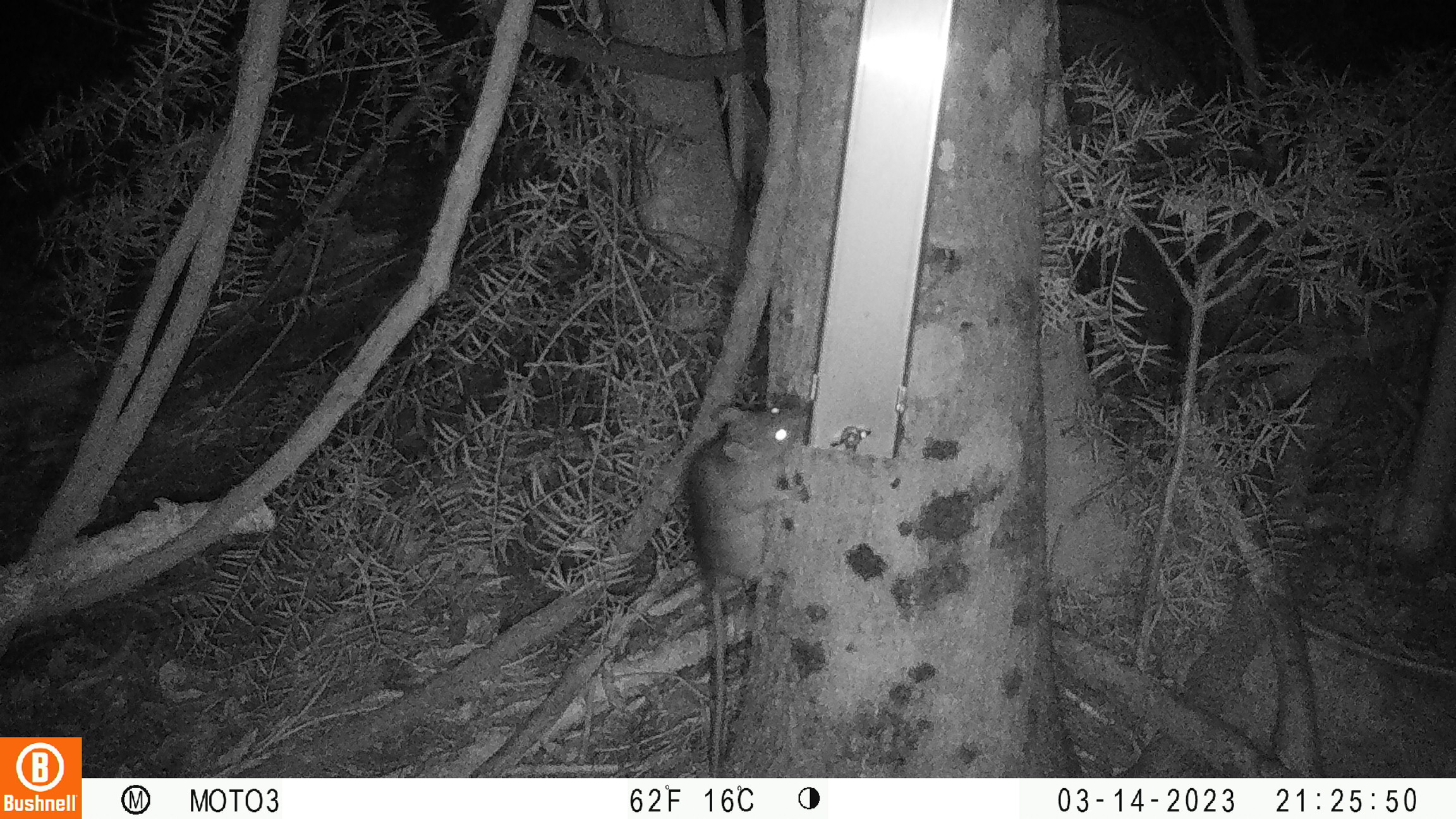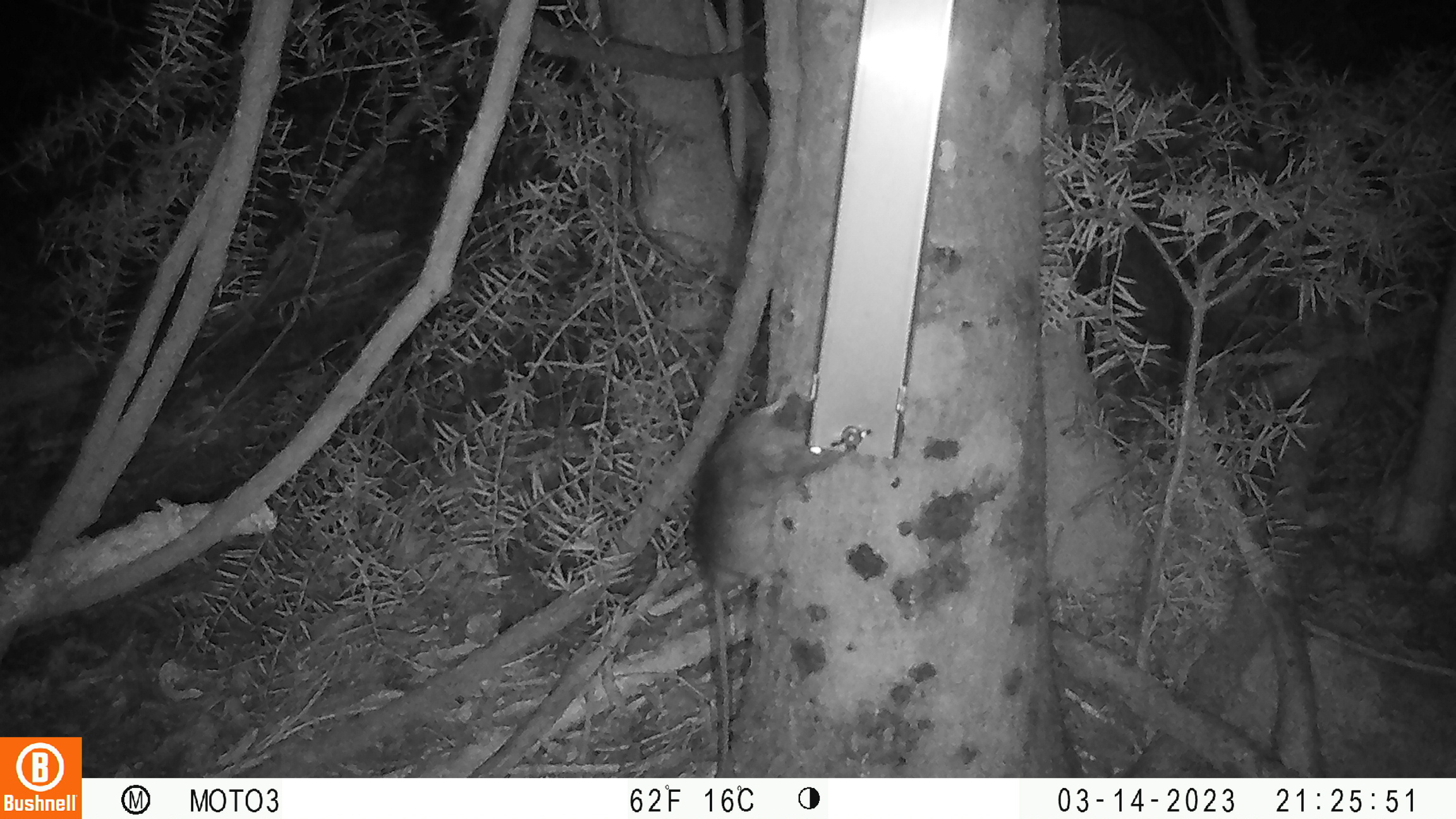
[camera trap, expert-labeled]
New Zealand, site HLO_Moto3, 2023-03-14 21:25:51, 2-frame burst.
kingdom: Animalia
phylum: Chordata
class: Mammalia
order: Rodentia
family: Muridae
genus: Rattus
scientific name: Rattus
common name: rat